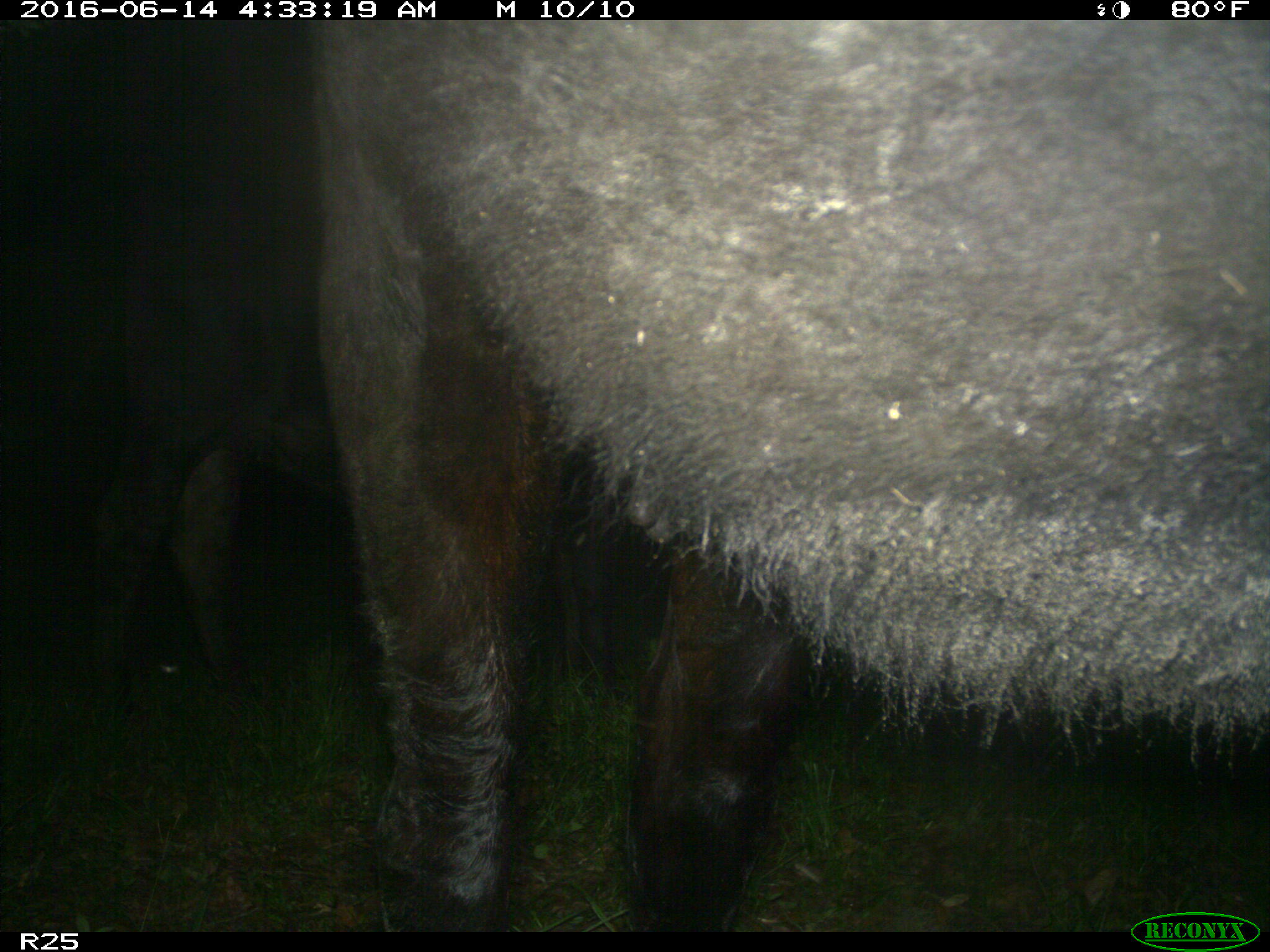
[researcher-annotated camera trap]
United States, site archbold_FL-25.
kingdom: Animalia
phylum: Chordata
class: Mammalia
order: Artiodactyla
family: Bovidae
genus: Bos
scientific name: Bos taurus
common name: domestic cow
Bos taurus (domestic cow).